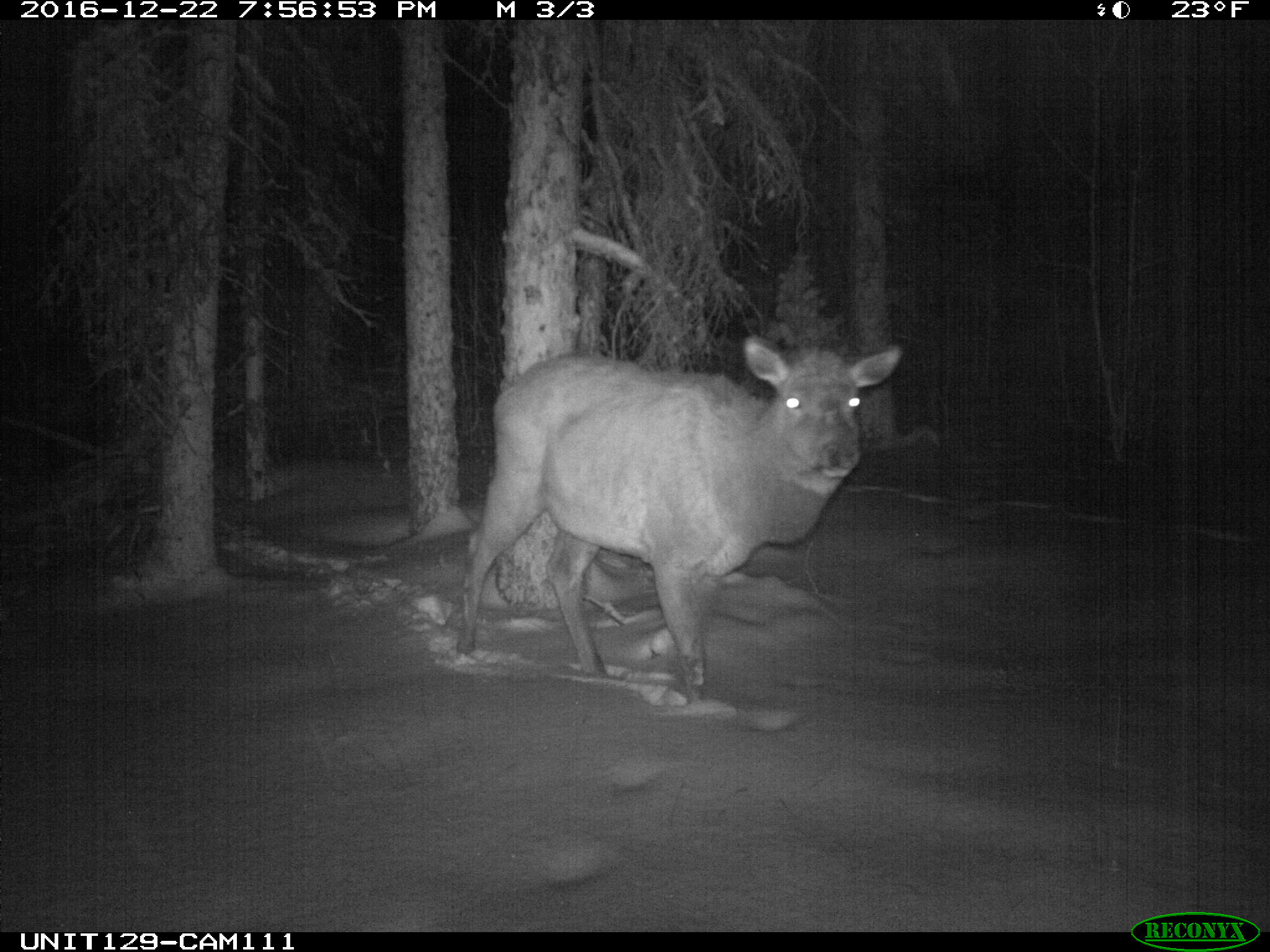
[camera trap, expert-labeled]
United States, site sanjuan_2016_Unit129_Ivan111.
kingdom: Animalia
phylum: Chordata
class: Mammalia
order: Artiodactyla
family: Cervidae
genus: Cervus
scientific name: Cervus elaphus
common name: red deer